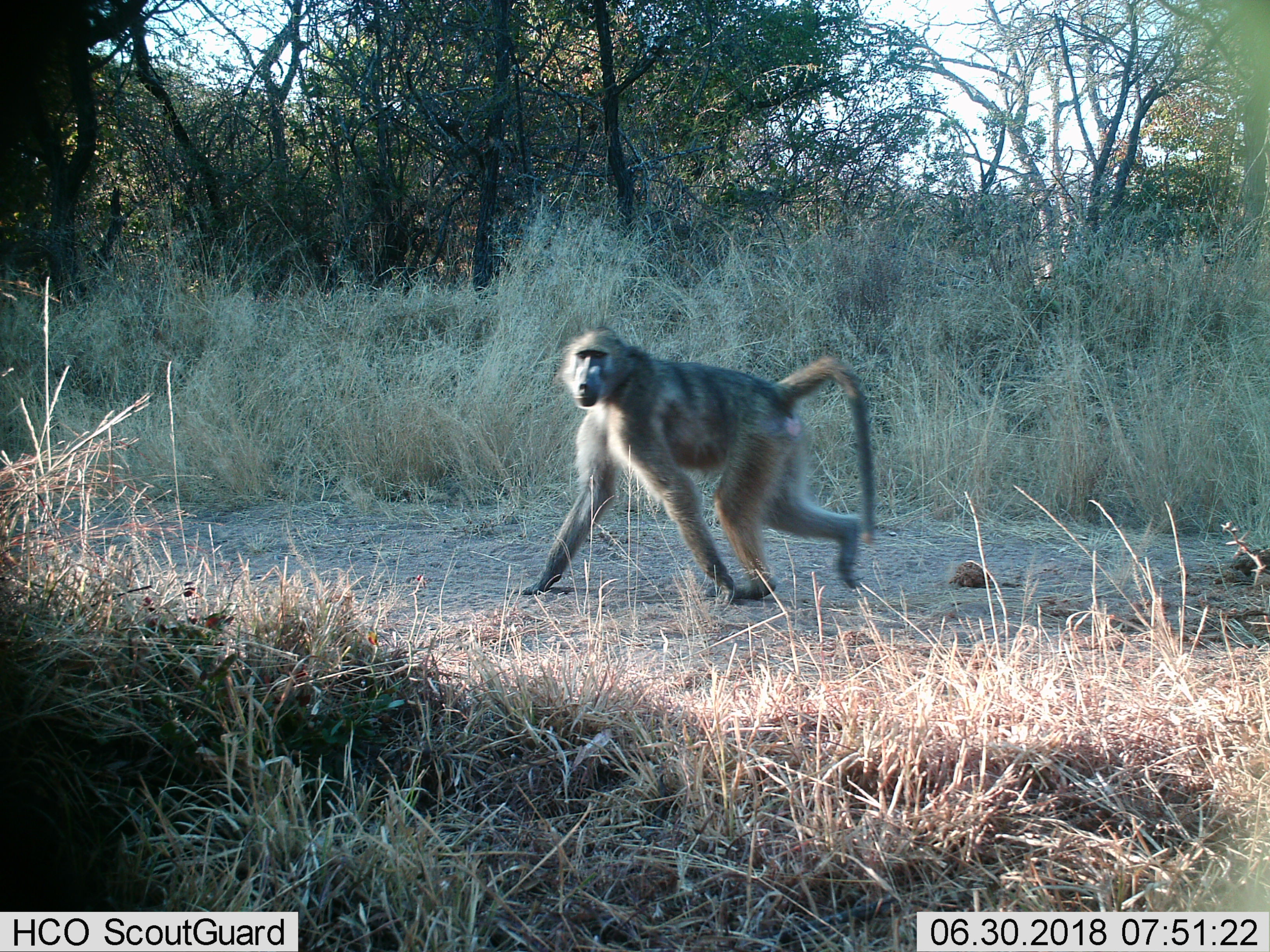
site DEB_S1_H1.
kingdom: Animalia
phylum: Chordata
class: Mammalia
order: Primates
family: Cercopithecidae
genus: Papio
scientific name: Papio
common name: baboon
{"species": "baboon (Papio)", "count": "1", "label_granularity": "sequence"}